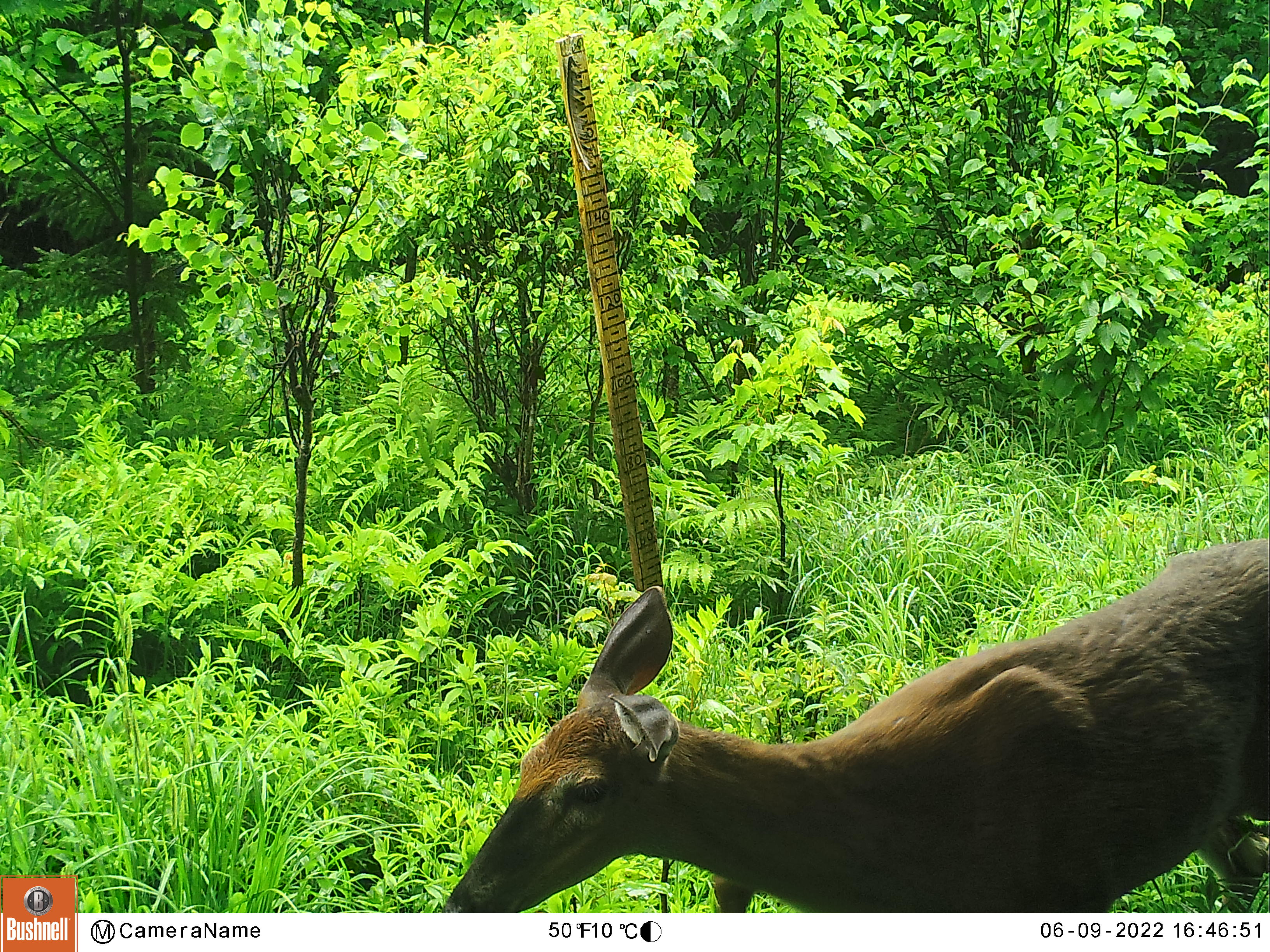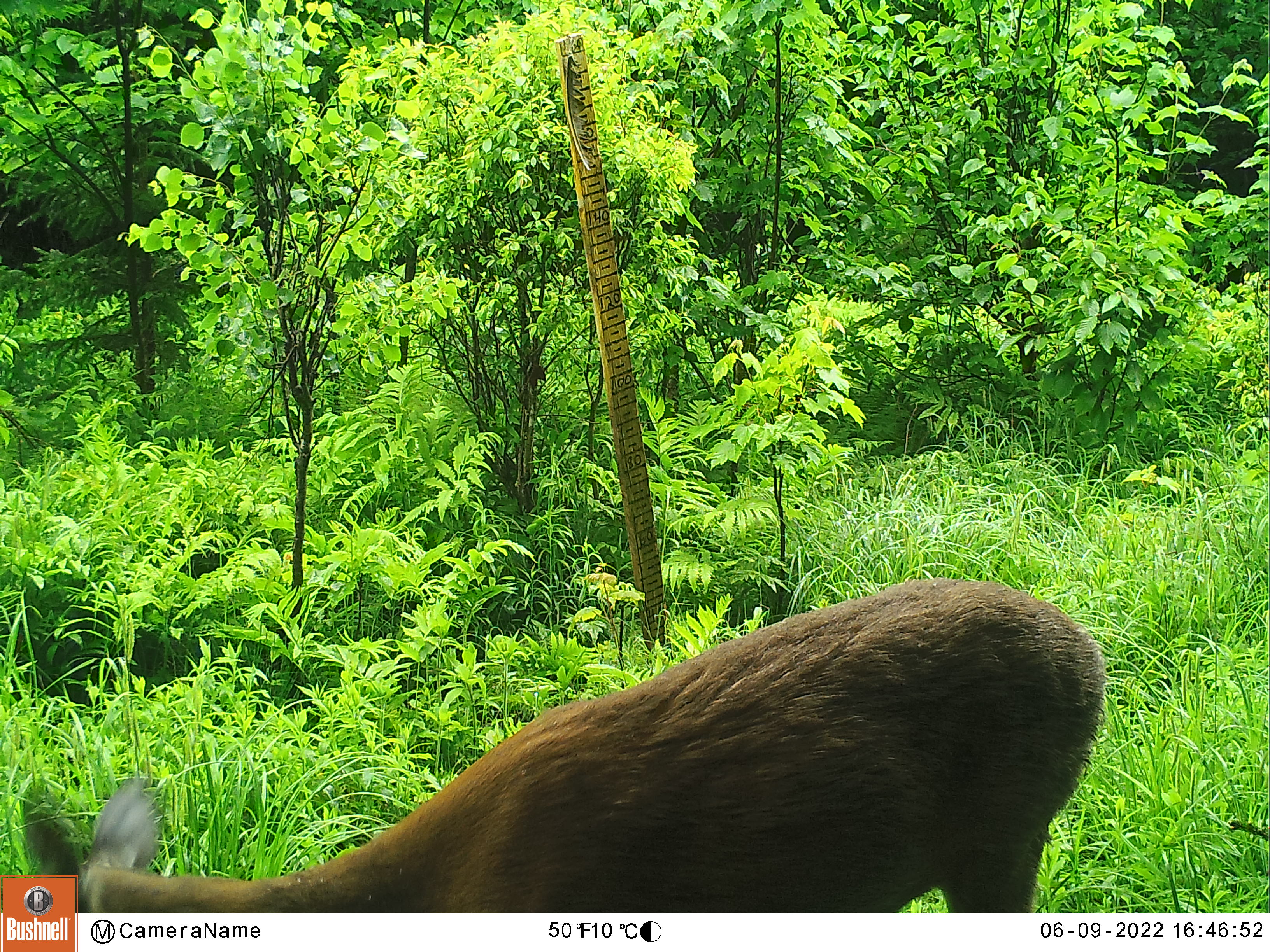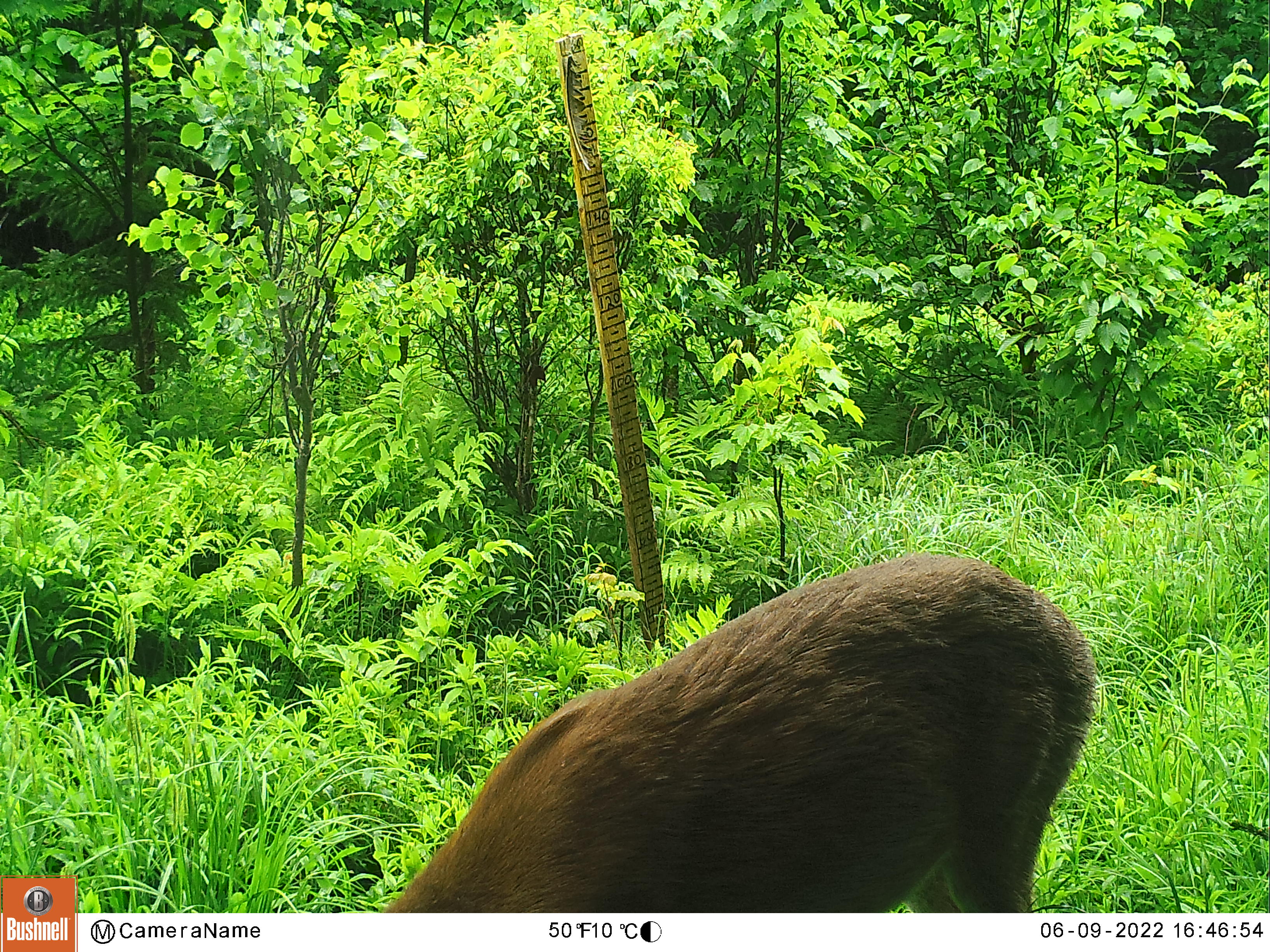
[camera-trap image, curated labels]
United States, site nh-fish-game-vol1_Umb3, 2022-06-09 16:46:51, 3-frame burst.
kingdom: Animalia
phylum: Chordata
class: Mammalia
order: Artiodactyla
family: Cervidae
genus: Odocoileus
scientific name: Odocoileus virginianus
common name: white-tailed deer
White-tailed deer (Odocoileus virginianus).